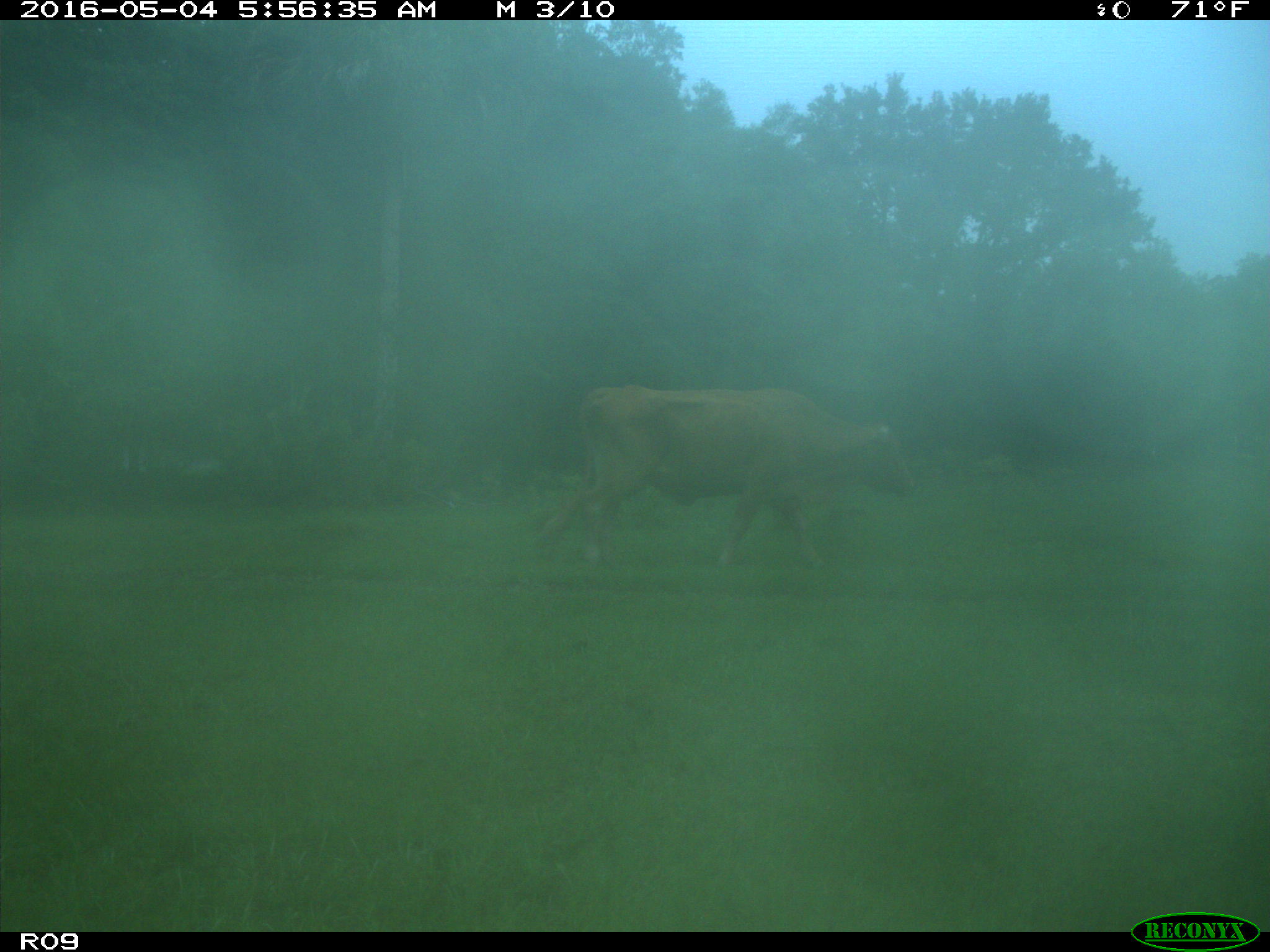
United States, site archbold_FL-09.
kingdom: Animalia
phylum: Chordata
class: Mammalia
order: Artiodactyla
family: Bovidae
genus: Bos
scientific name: Bos taurus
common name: domestic cow